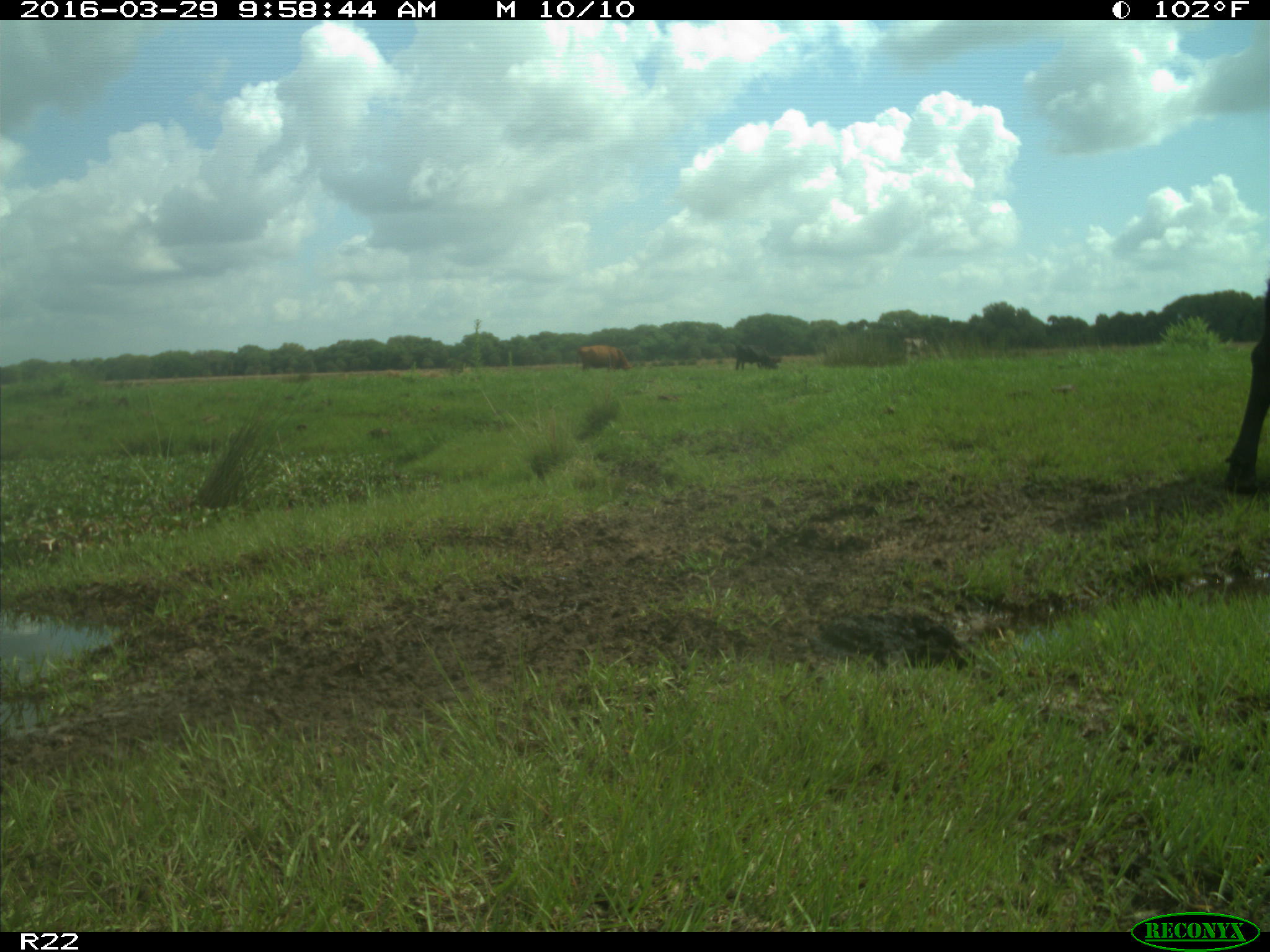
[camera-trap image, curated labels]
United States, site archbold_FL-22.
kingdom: Animalia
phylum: Chordata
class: Mammalia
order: Artiodactyla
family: Bovidae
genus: Bos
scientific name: Bos taurus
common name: domestic cow